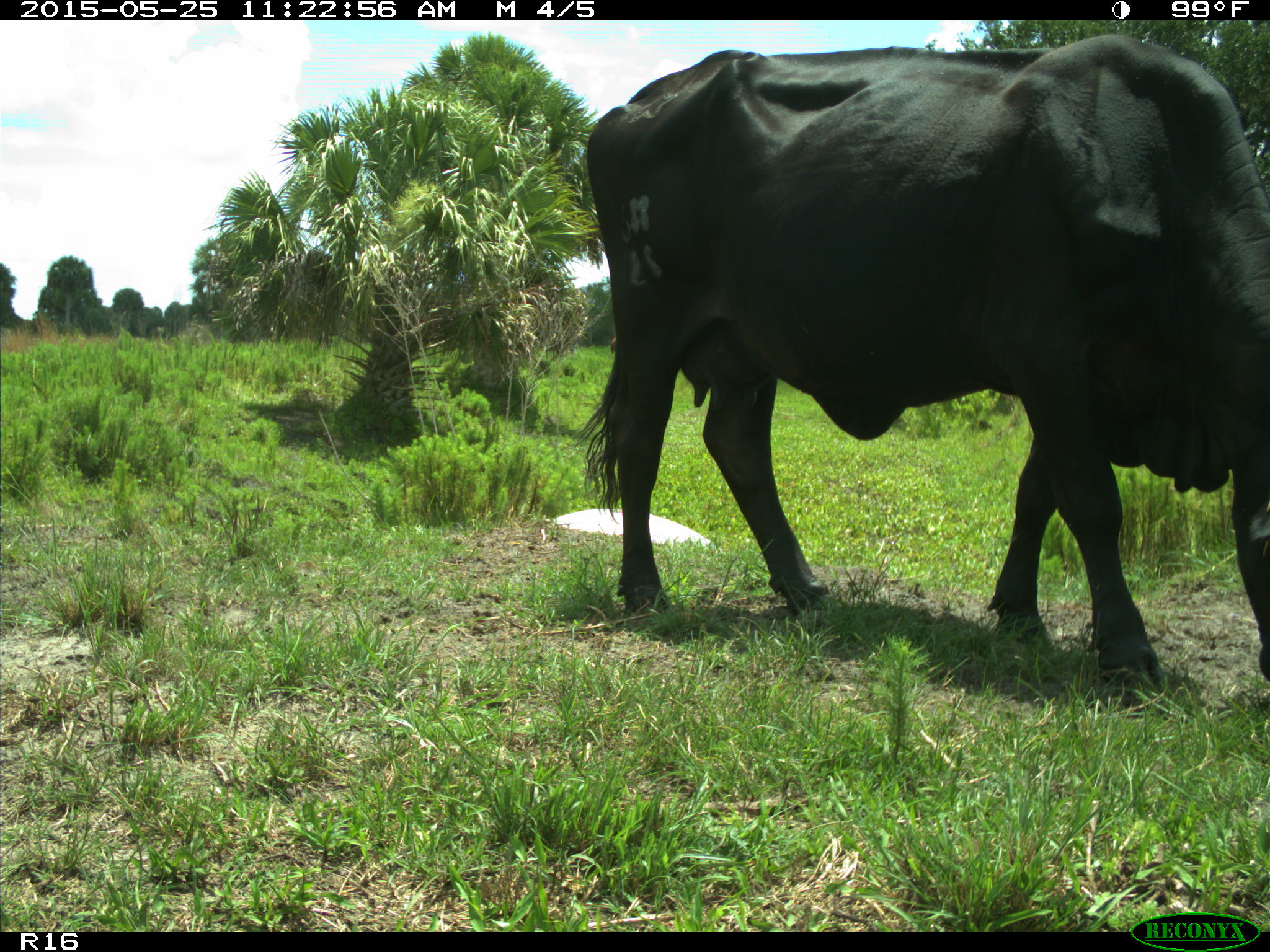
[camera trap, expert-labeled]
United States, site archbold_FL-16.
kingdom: Animalia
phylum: Chordata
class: Mammalia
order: Artiodactyla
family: Bovidae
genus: Bos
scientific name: Bos taurus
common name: domestic cow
Bos taurus (domestic cow).